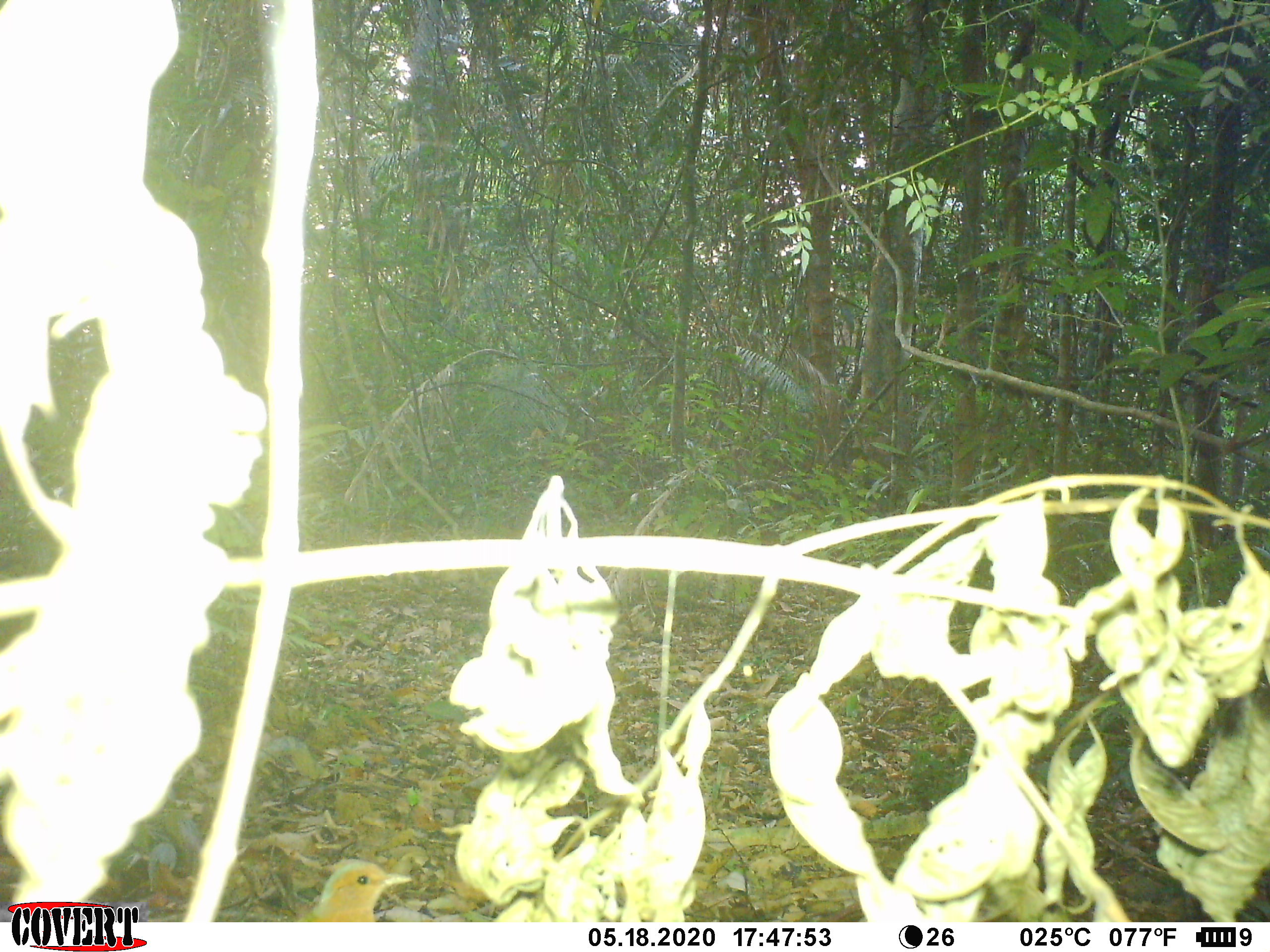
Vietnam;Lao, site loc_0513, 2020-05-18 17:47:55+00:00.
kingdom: Animalia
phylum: Chordata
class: Aves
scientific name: Aves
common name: bird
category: unidentified bird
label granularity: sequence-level